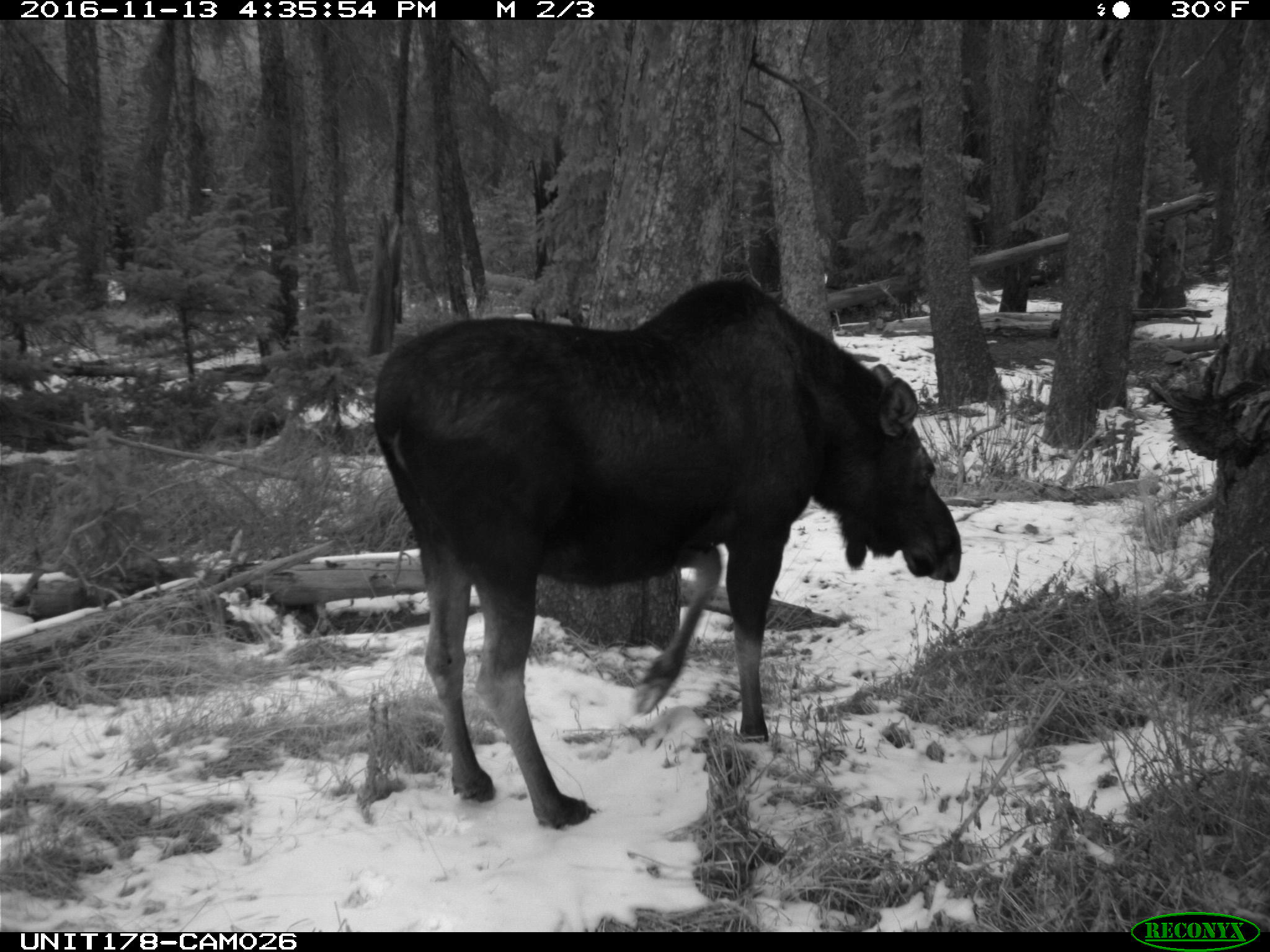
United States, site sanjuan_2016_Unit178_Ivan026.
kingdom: Animalia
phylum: Chordata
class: Mammalia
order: Artiodactyla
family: Cervidae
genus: Alces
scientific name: Alces alces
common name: moose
Alces alces (moose).